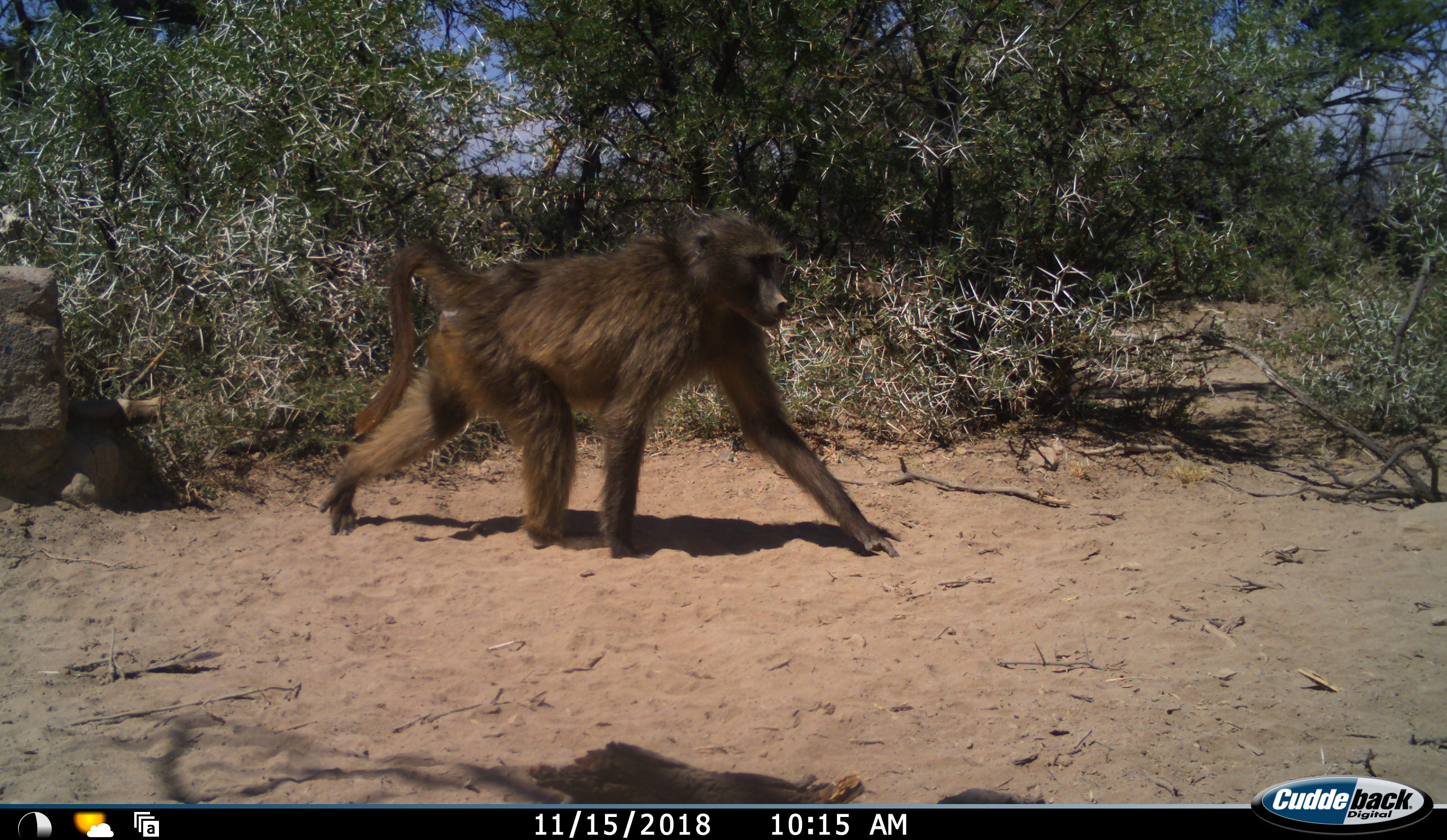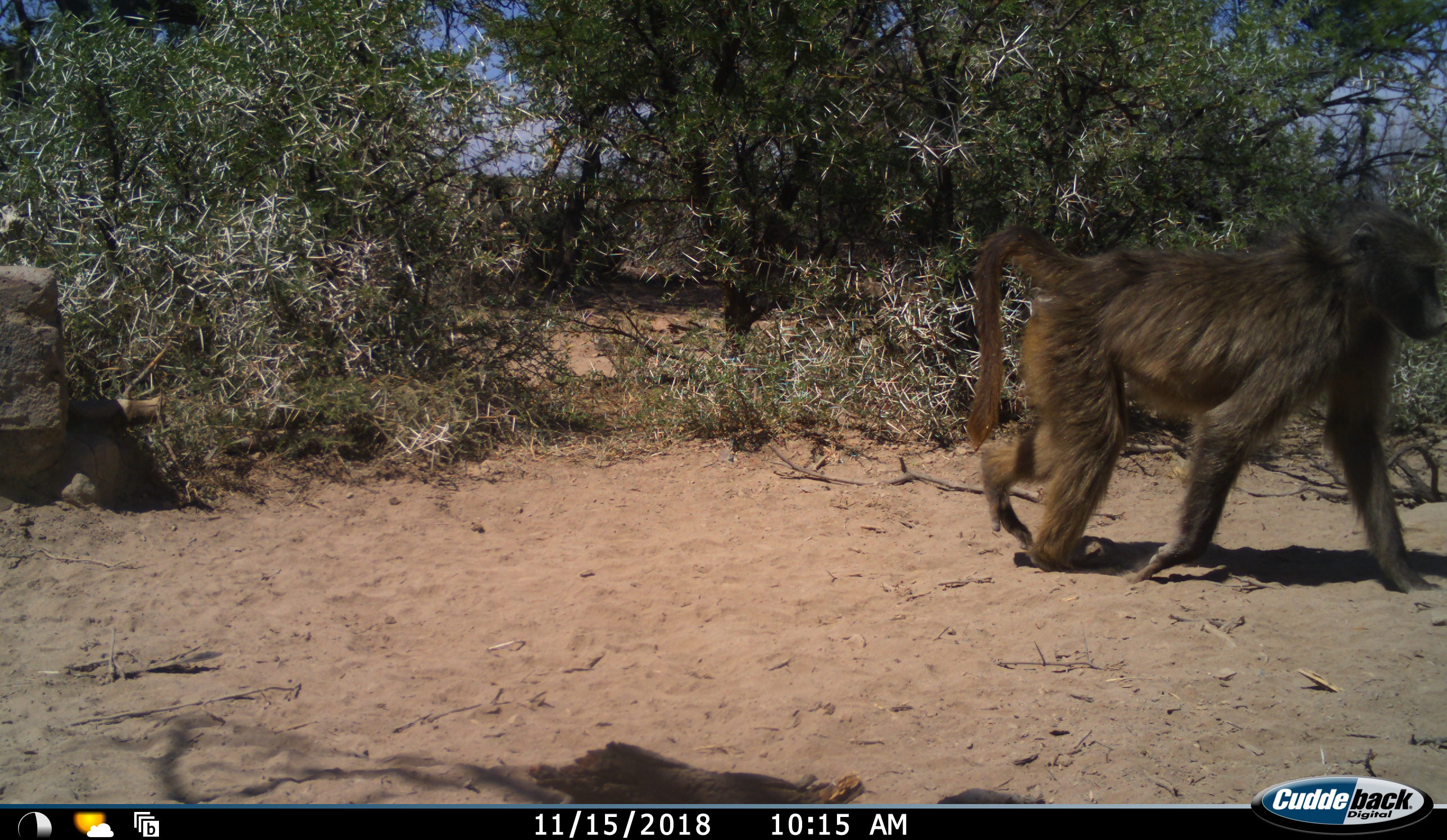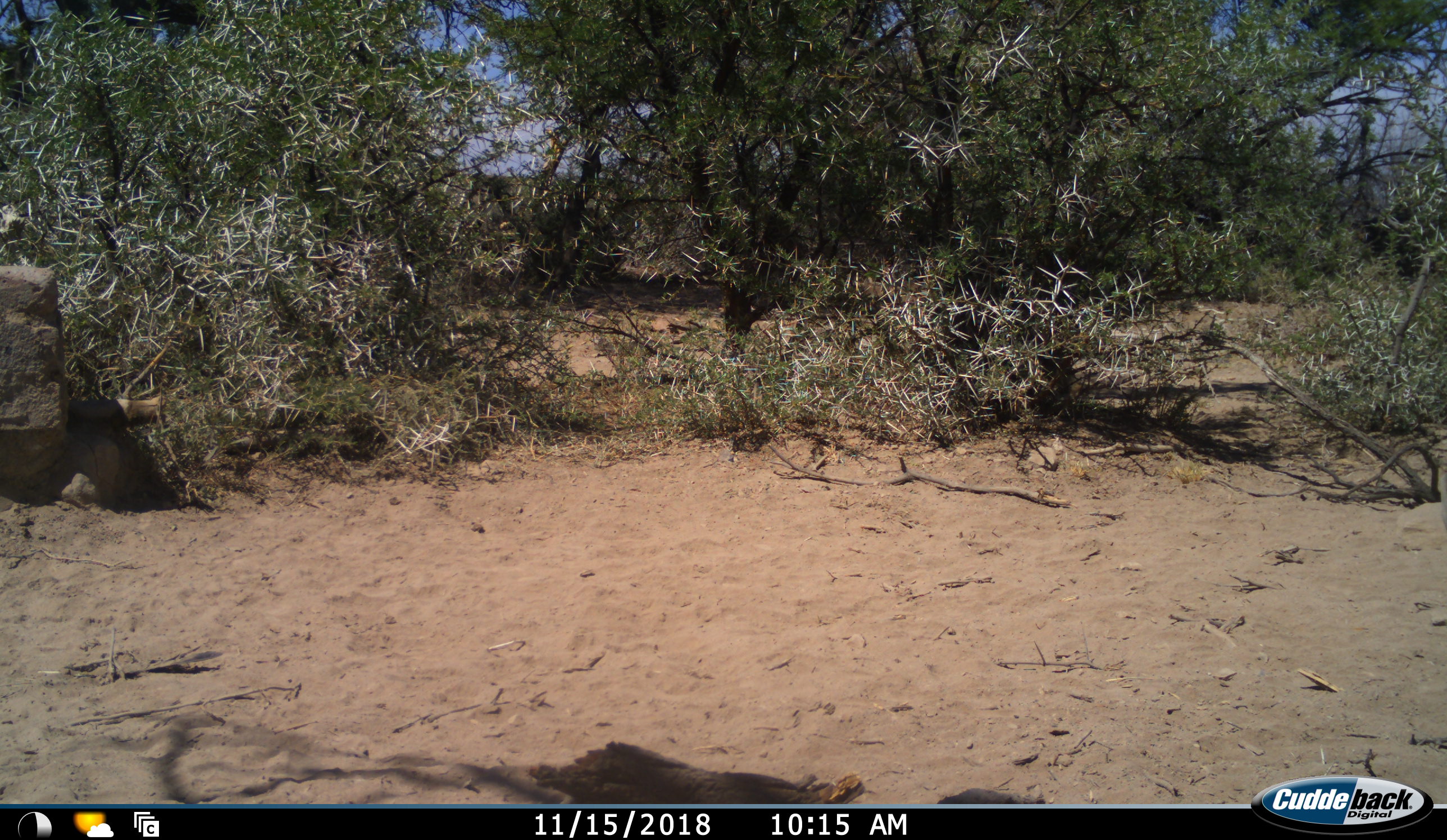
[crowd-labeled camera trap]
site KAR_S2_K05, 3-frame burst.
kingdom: Animalia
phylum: Chordata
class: Mammalia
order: Primates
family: Cercopithecidae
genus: Papio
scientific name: Papio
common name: baboon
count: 1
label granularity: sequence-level